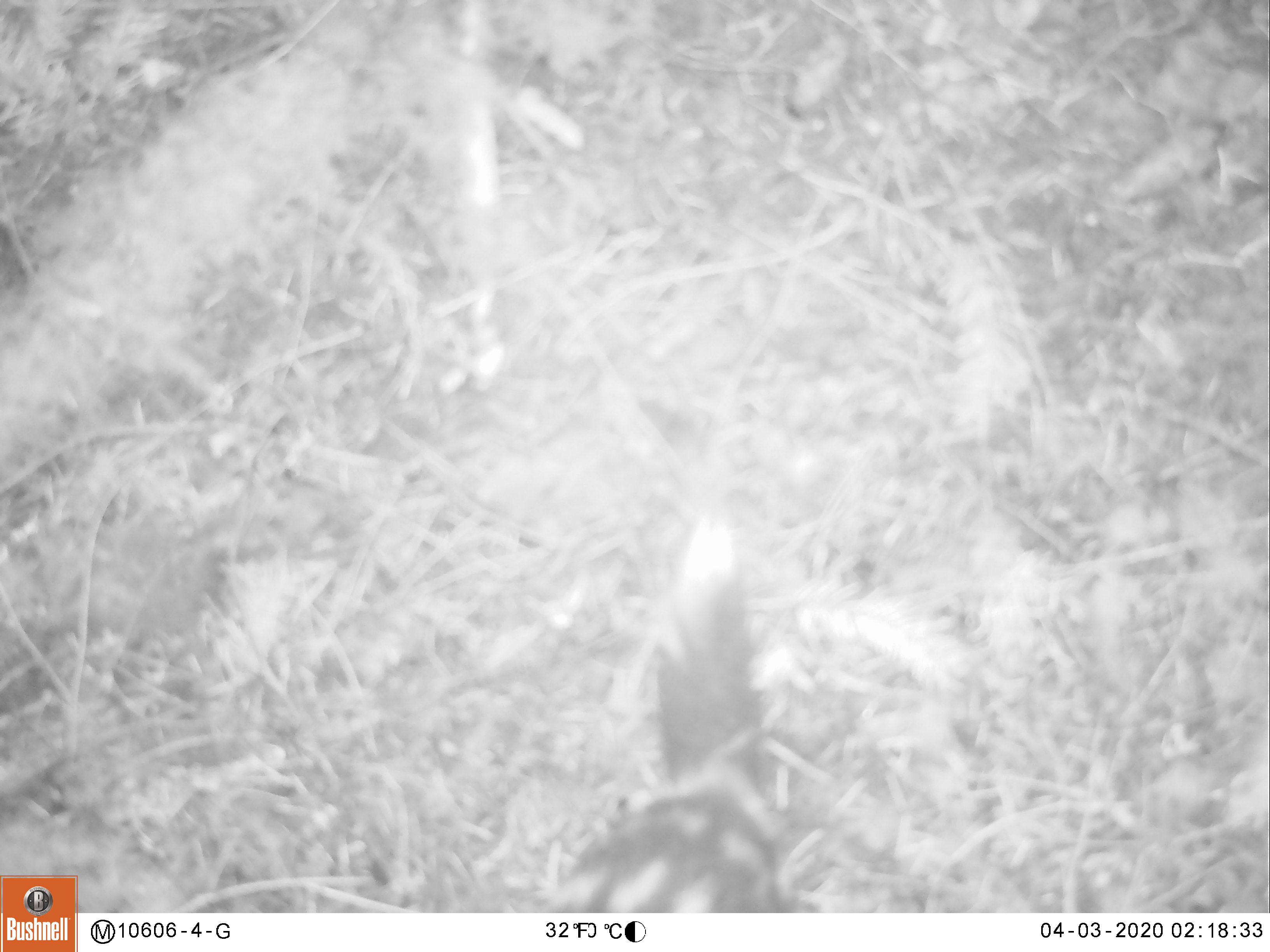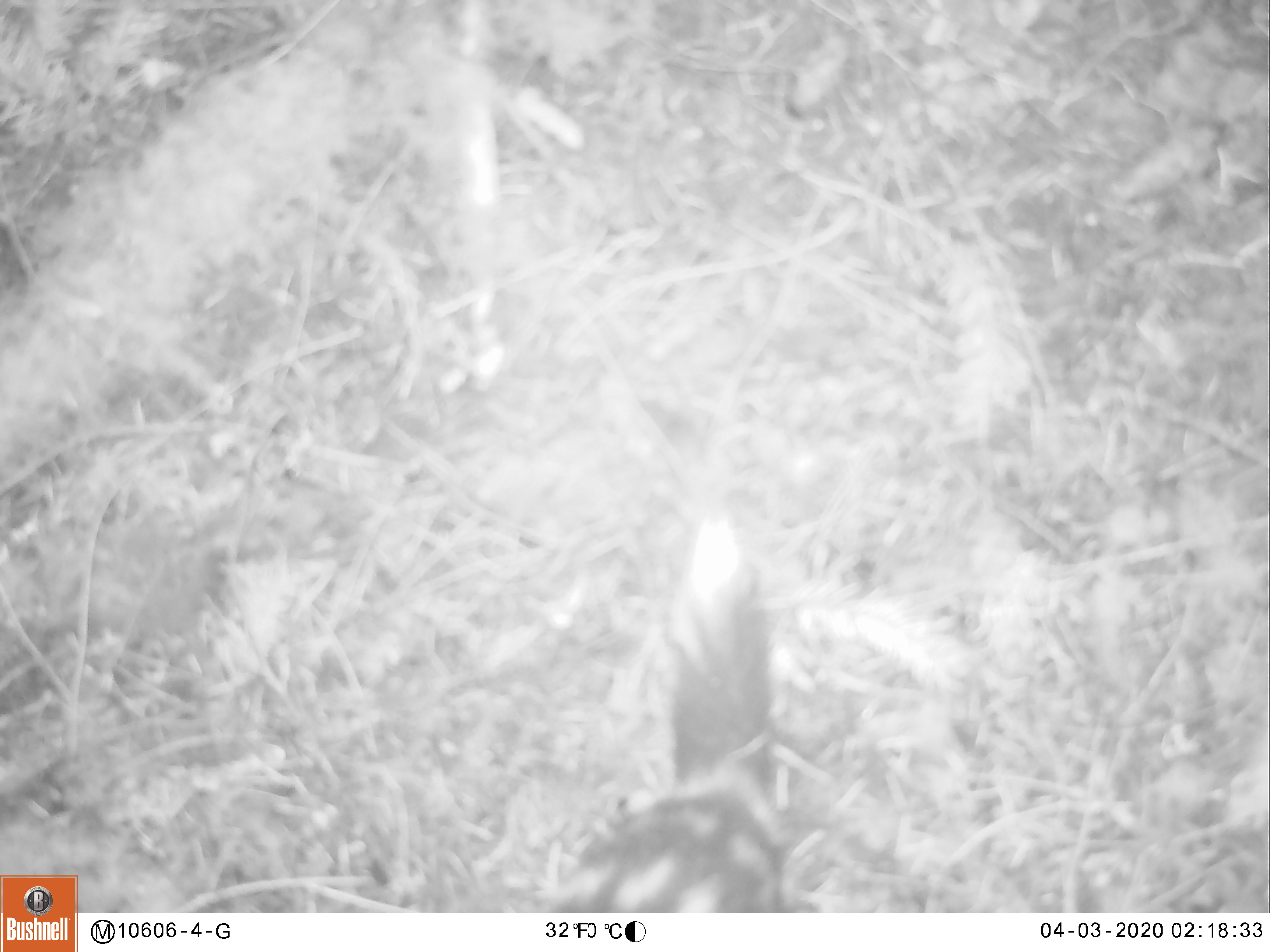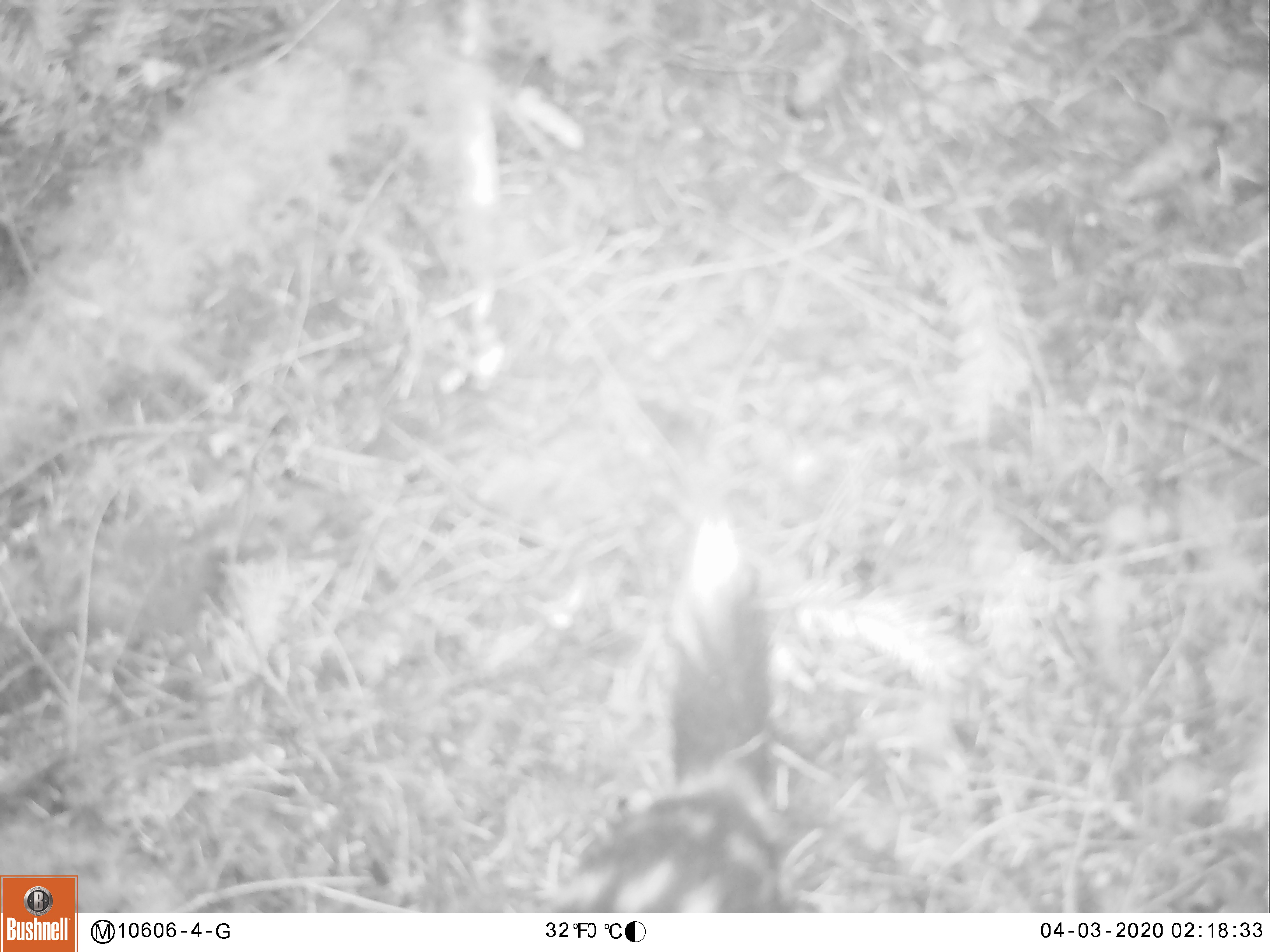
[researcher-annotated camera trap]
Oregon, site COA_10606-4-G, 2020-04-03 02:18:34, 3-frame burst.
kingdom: Animalia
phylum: Chordata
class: Mammalia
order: Carnivora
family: Mephitidae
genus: Spilogale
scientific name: Spilogale gracilis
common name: western spotted skunk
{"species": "western spotted skunk (Spilogale gracilis)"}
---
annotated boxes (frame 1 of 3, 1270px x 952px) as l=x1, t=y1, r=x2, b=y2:
western spotted skunk: l=549, t=505, r=805, b=906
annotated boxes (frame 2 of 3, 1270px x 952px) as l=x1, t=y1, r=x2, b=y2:
western spotted skunk: l=523, t=512, r=796, b=904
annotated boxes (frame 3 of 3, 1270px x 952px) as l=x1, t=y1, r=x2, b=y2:
western spotted skunk: l=541, t=500, r=790, b=904